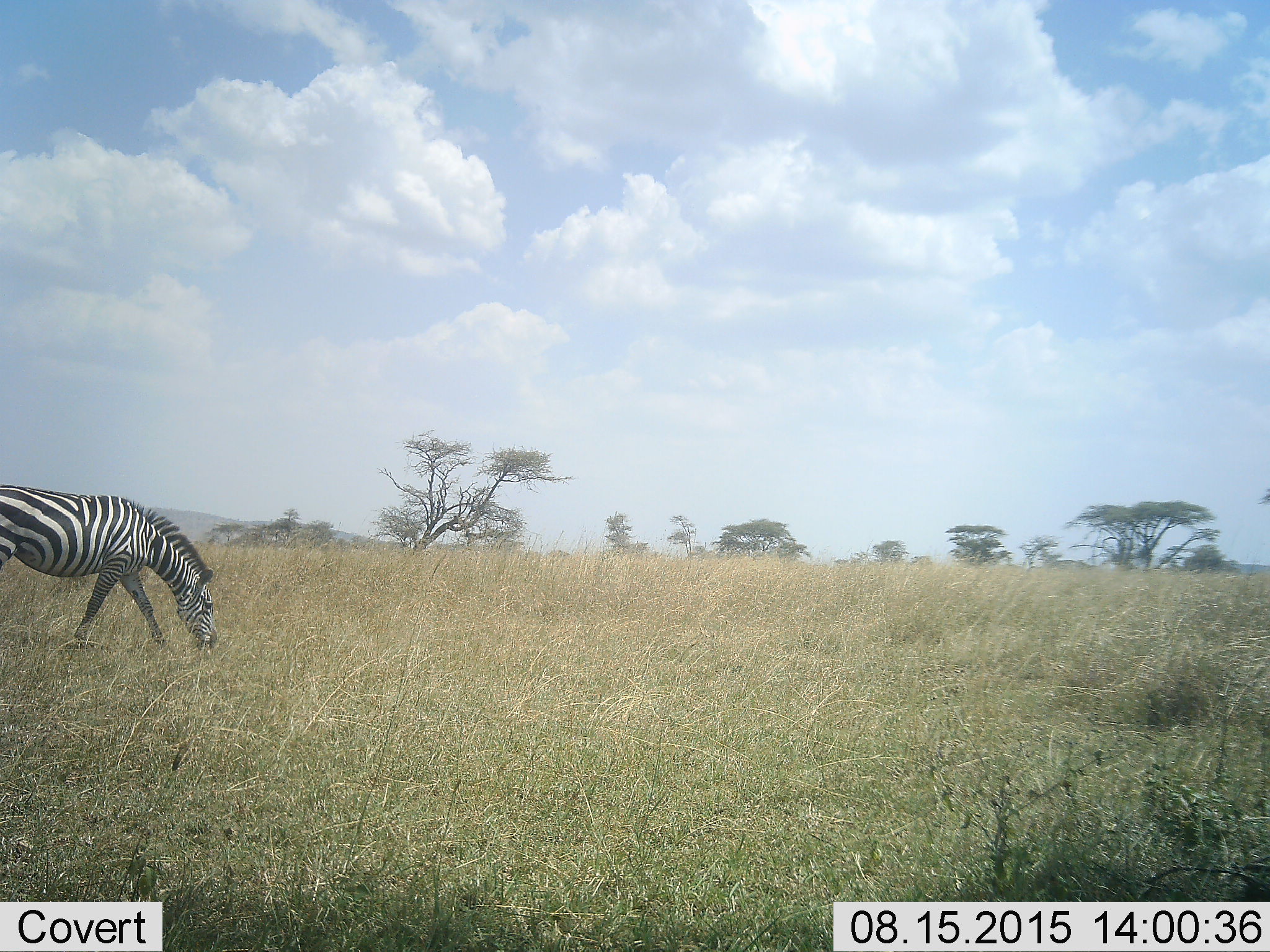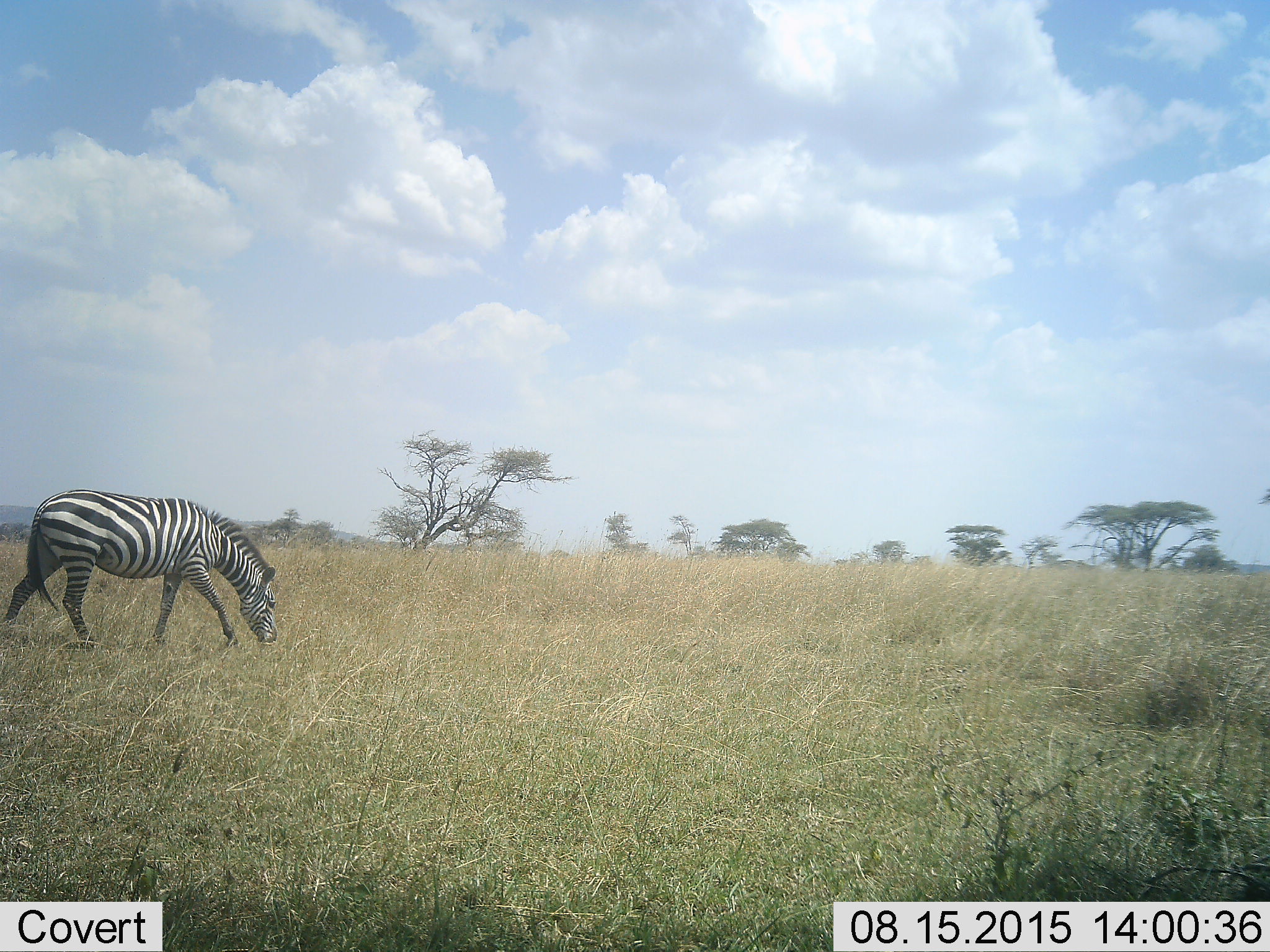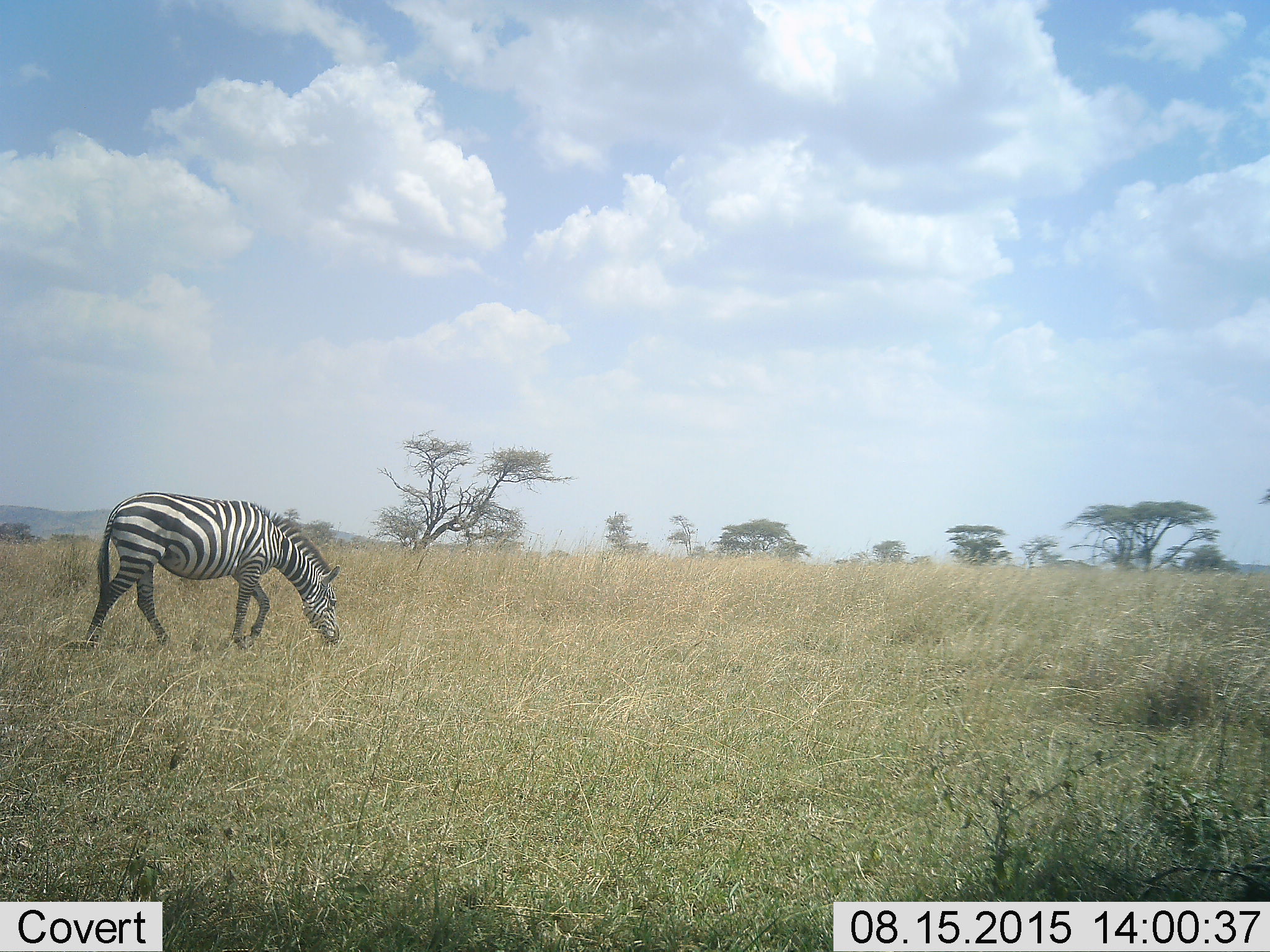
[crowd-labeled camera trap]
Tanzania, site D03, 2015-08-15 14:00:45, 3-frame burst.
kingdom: Animalia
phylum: Chordata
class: Mammalia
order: Perissodactyla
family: Equidae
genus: Equus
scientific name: Equus quagga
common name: plains zebra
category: zebra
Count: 1.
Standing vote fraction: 5%.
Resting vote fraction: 0%.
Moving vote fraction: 84%.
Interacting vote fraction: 0%.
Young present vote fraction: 0%.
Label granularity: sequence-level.